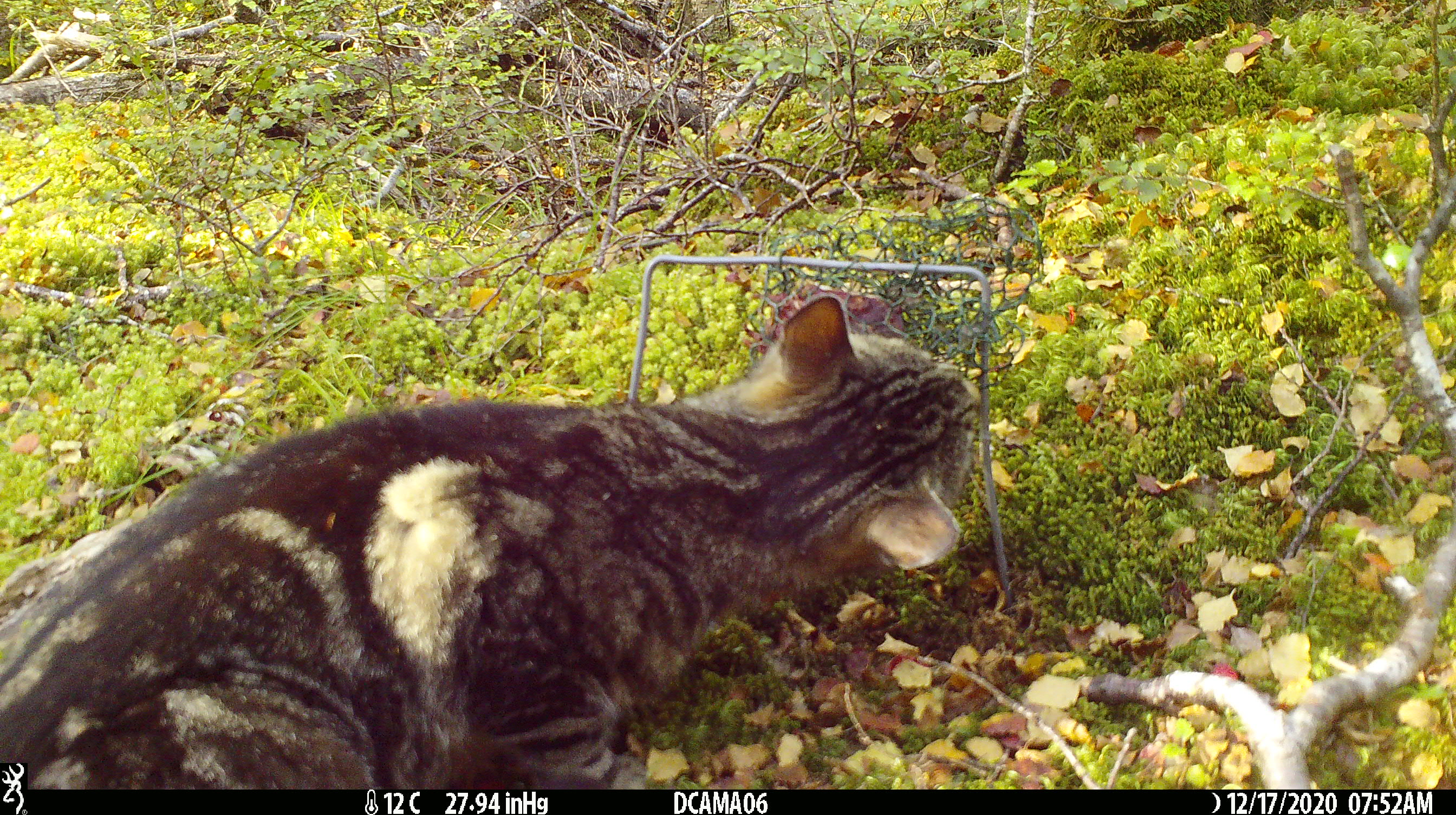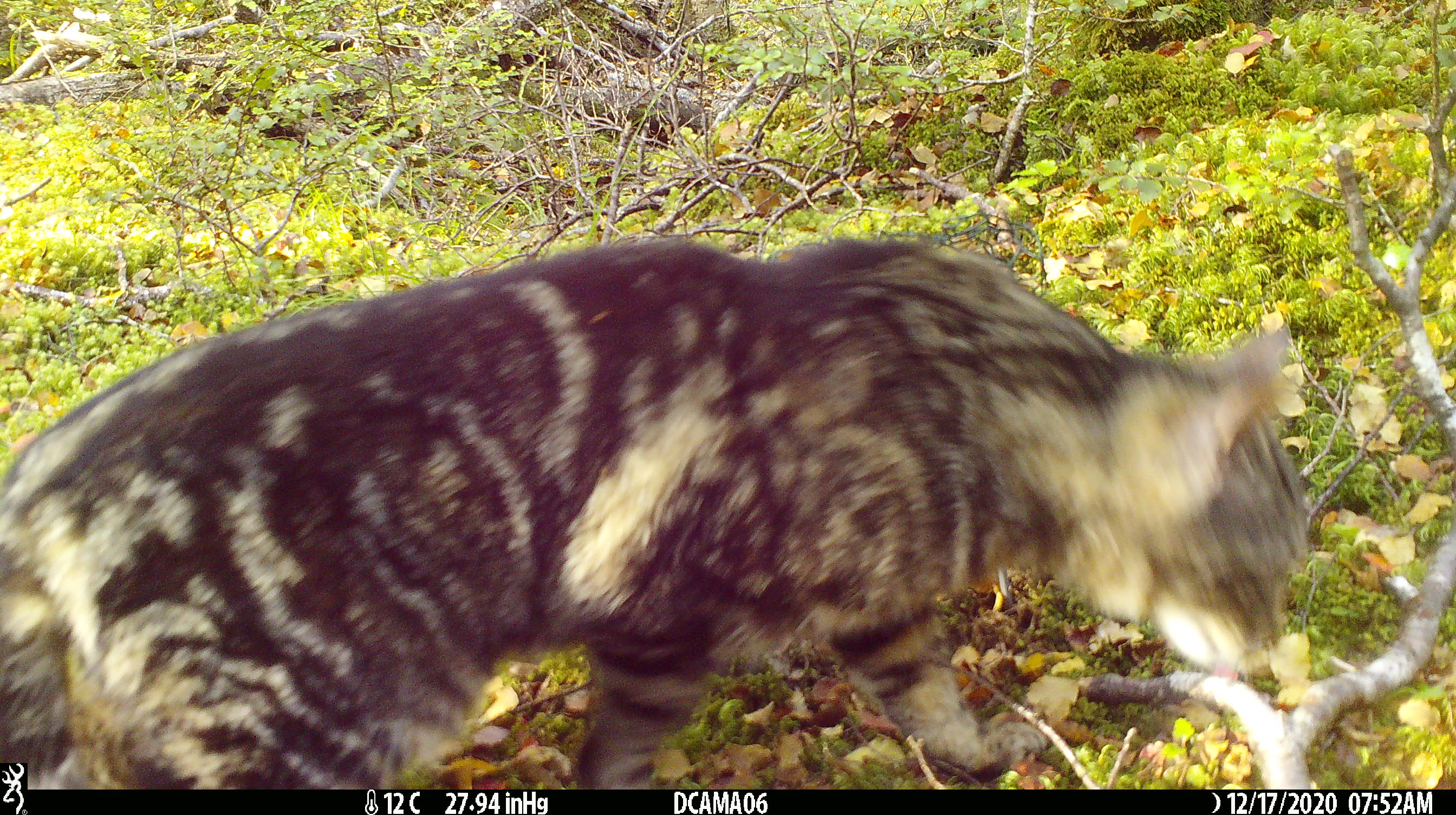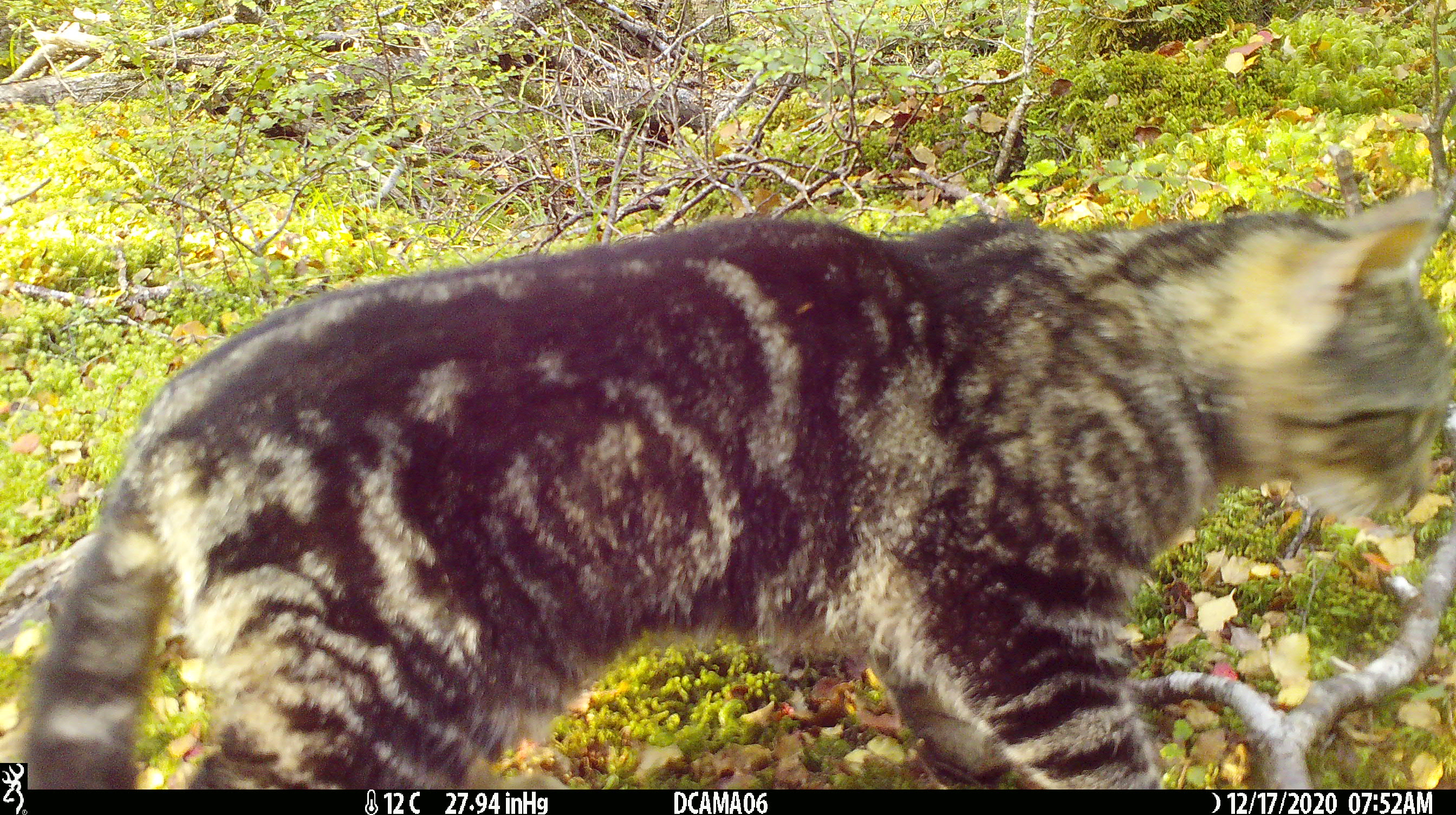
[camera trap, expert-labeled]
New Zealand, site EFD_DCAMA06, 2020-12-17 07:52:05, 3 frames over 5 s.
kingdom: Animalia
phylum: Chordata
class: Mammalia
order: Carnivora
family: Felidae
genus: Felis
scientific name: Felis catus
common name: domestic cat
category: cat